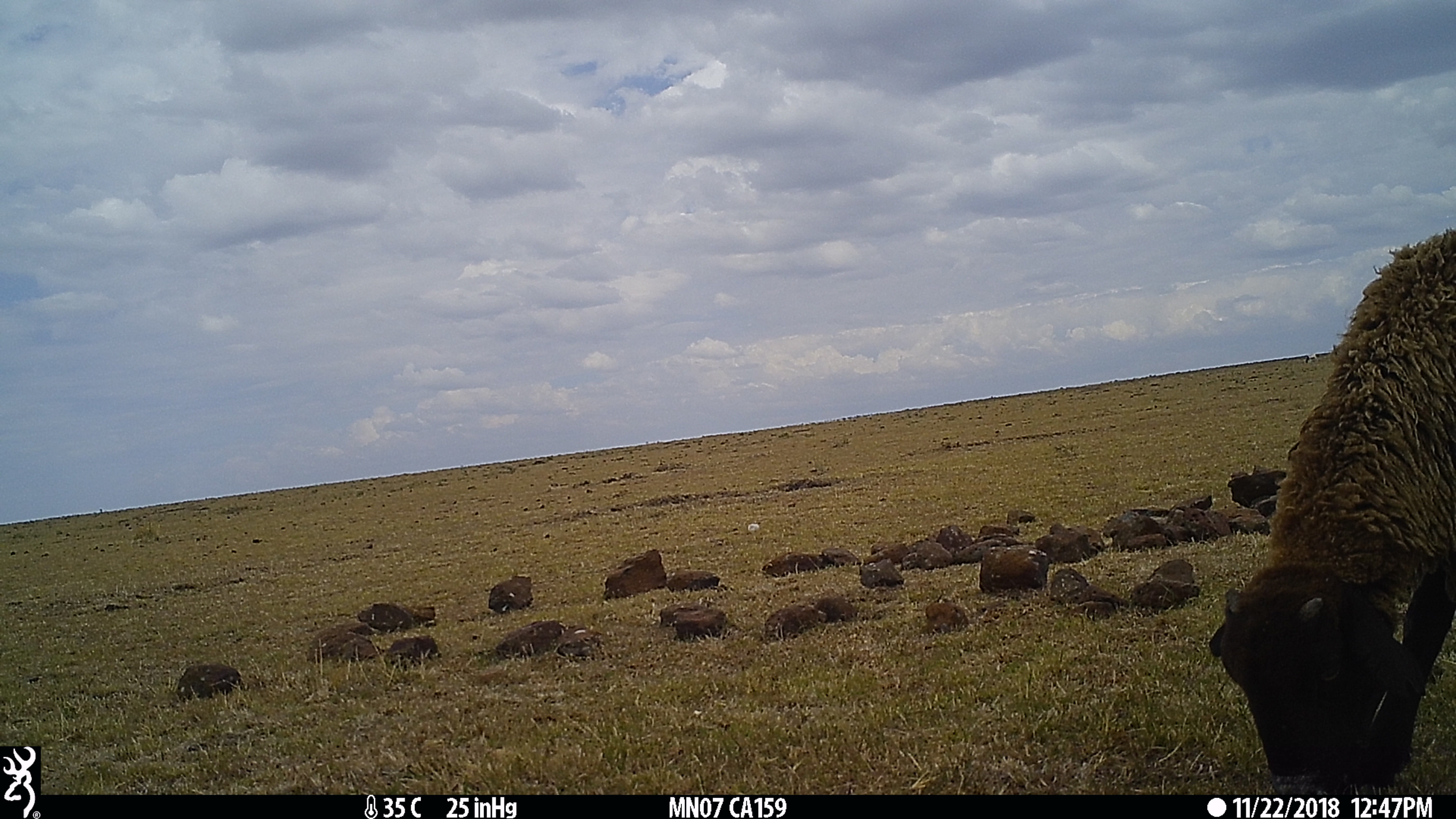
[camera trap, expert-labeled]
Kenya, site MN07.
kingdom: Animalia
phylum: Chordata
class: Mammalia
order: Artiodactyla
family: Bovidae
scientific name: Bovidae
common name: sheep or goat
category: shoat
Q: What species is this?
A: Shoat (sheep or goat) (Bovidae).